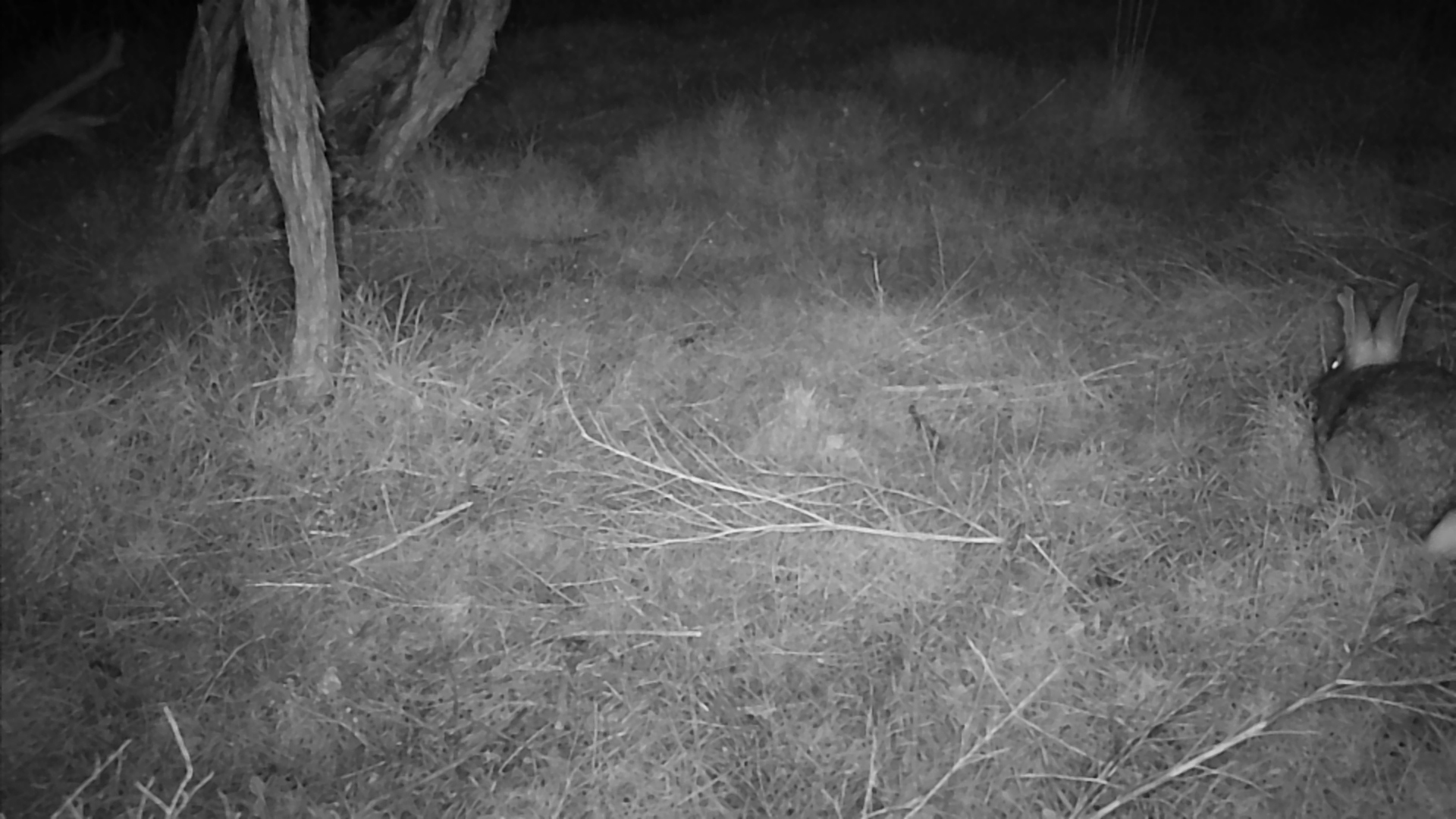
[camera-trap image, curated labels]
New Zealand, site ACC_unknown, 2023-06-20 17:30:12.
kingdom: Animalia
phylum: Chordata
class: Mammalia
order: Lagomorpha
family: Leporidae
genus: Oryctolagus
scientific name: Oryctolagus cuniculus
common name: european rabbit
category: rabbit